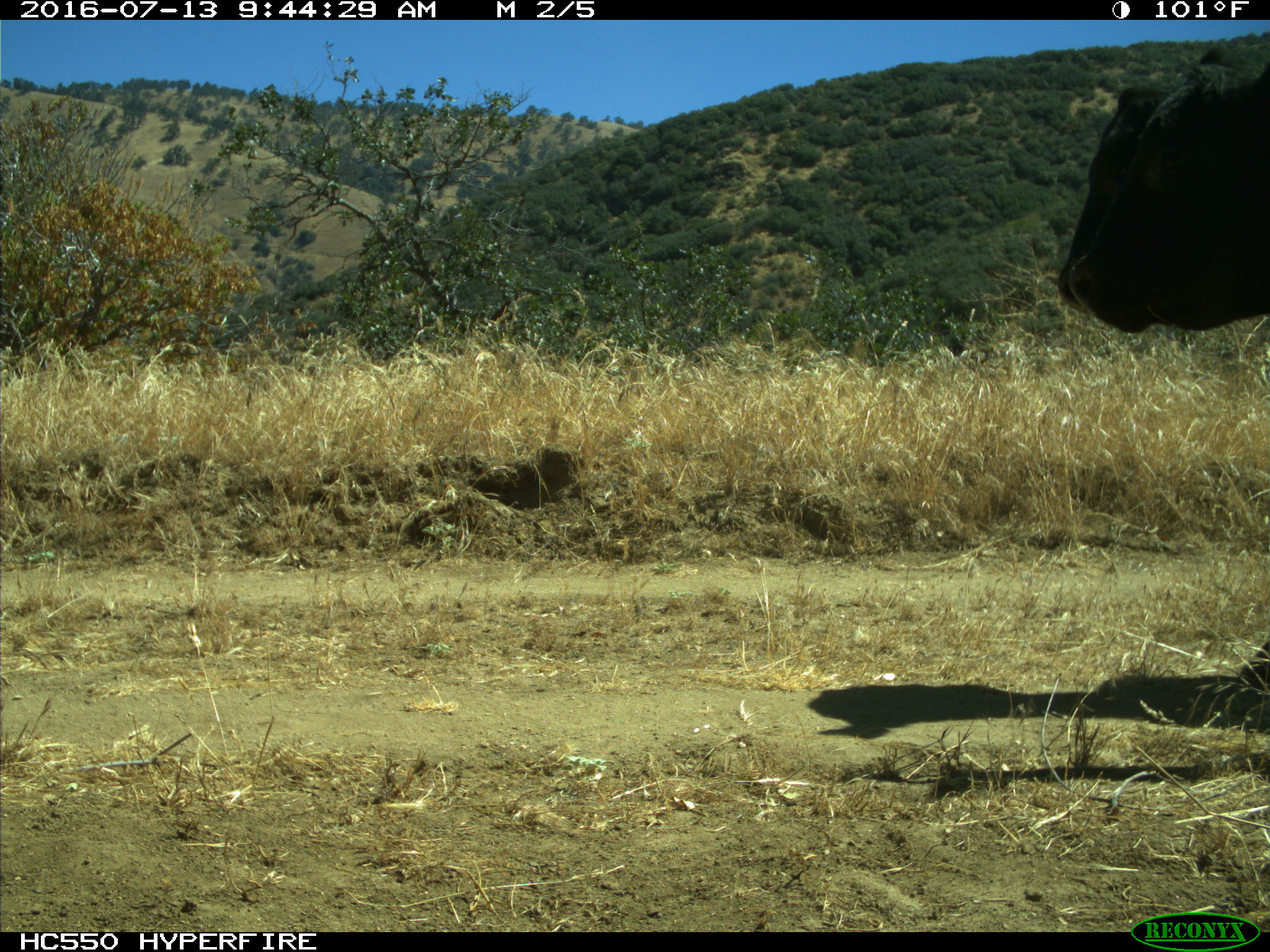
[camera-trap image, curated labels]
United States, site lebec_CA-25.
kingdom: Animalia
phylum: Chordata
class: Mammalia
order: Artiodactyla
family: Bovidae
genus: Bos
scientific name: Bos taurus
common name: domestic cow